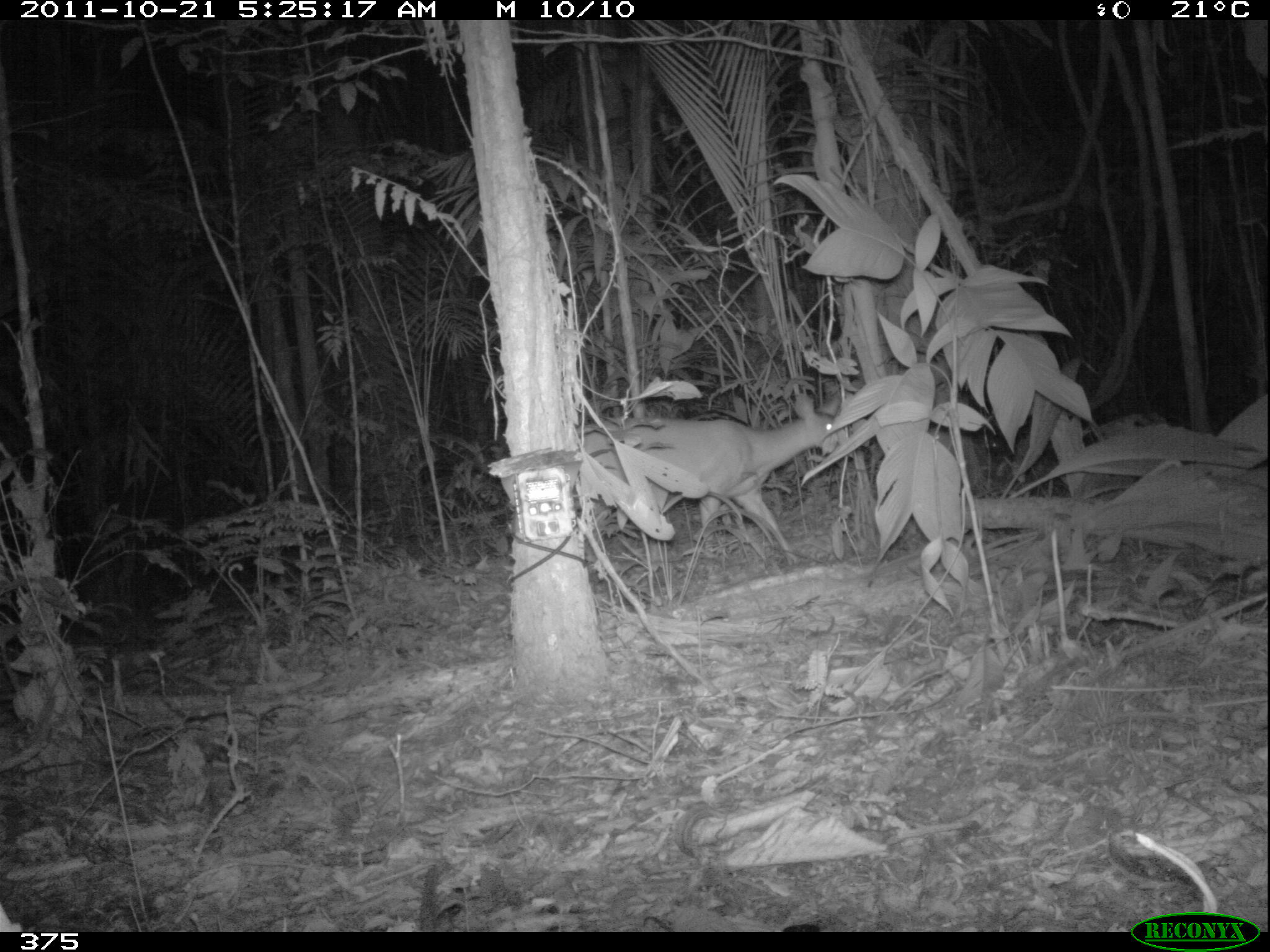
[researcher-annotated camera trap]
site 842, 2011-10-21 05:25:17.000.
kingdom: Animalia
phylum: Chordata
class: Mammalia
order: Artiodactyla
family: Cervidae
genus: Mazama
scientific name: Mazama americana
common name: red brocket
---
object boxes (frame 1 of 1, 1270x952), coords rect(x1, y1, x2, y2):
mazama americana: rect(576, 388, 843, 565)